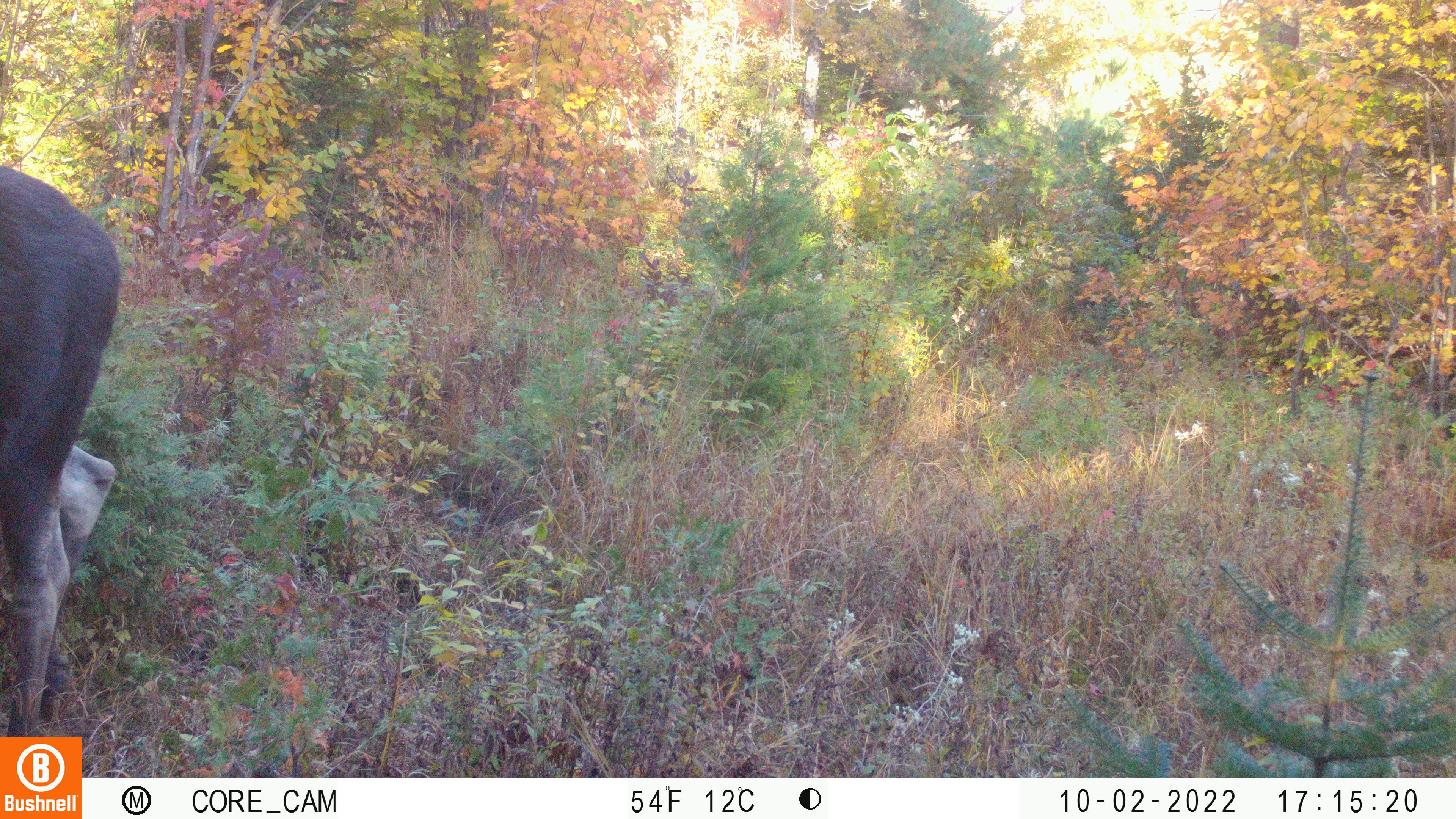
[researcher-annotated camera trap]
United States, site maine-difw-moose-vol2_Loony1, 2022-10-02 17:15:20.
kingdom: Animalia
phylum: Chordata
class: Mammalia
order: Artiodactyla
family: Cervidae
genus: Alces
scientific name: Alces alces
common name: moose